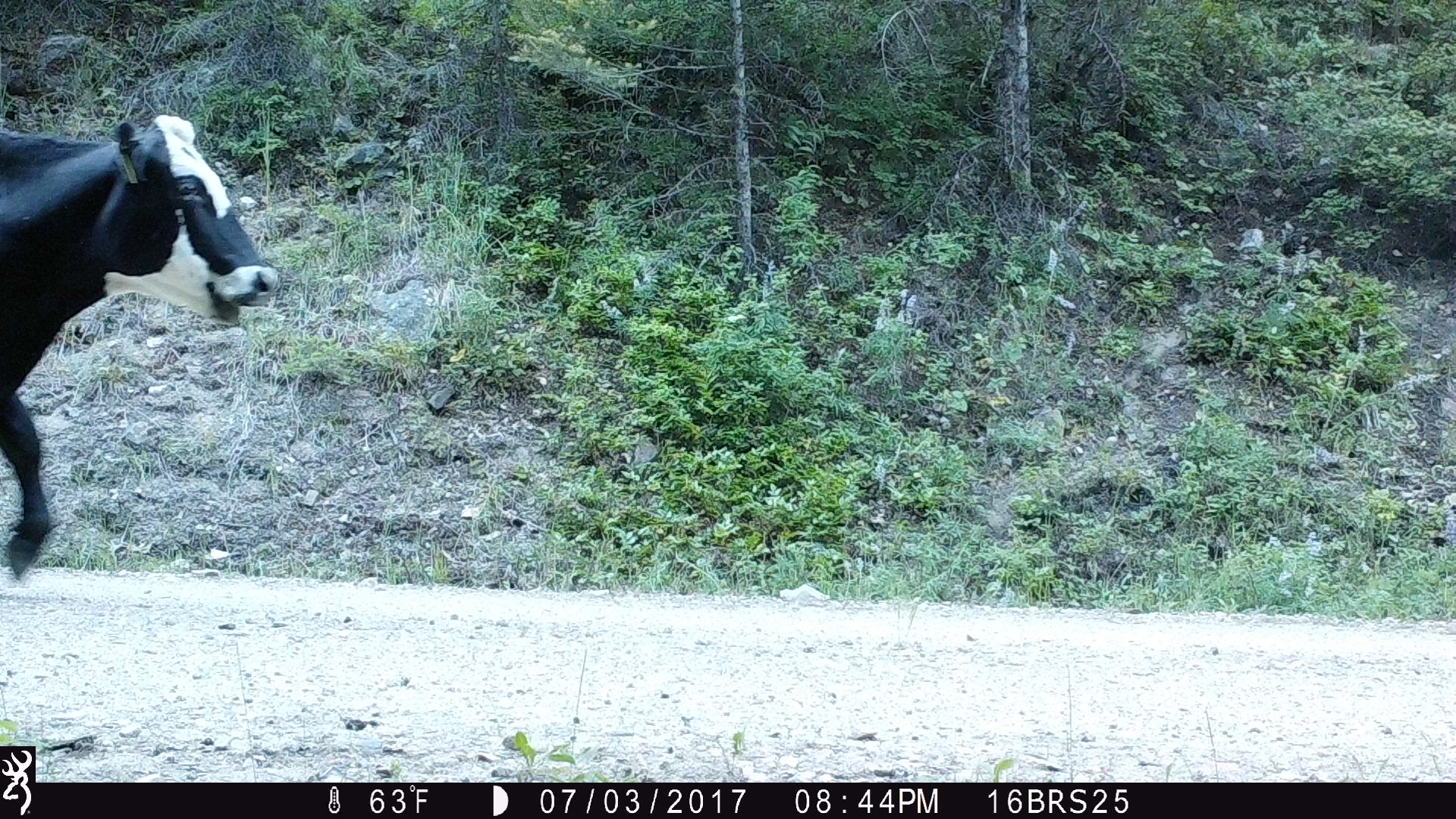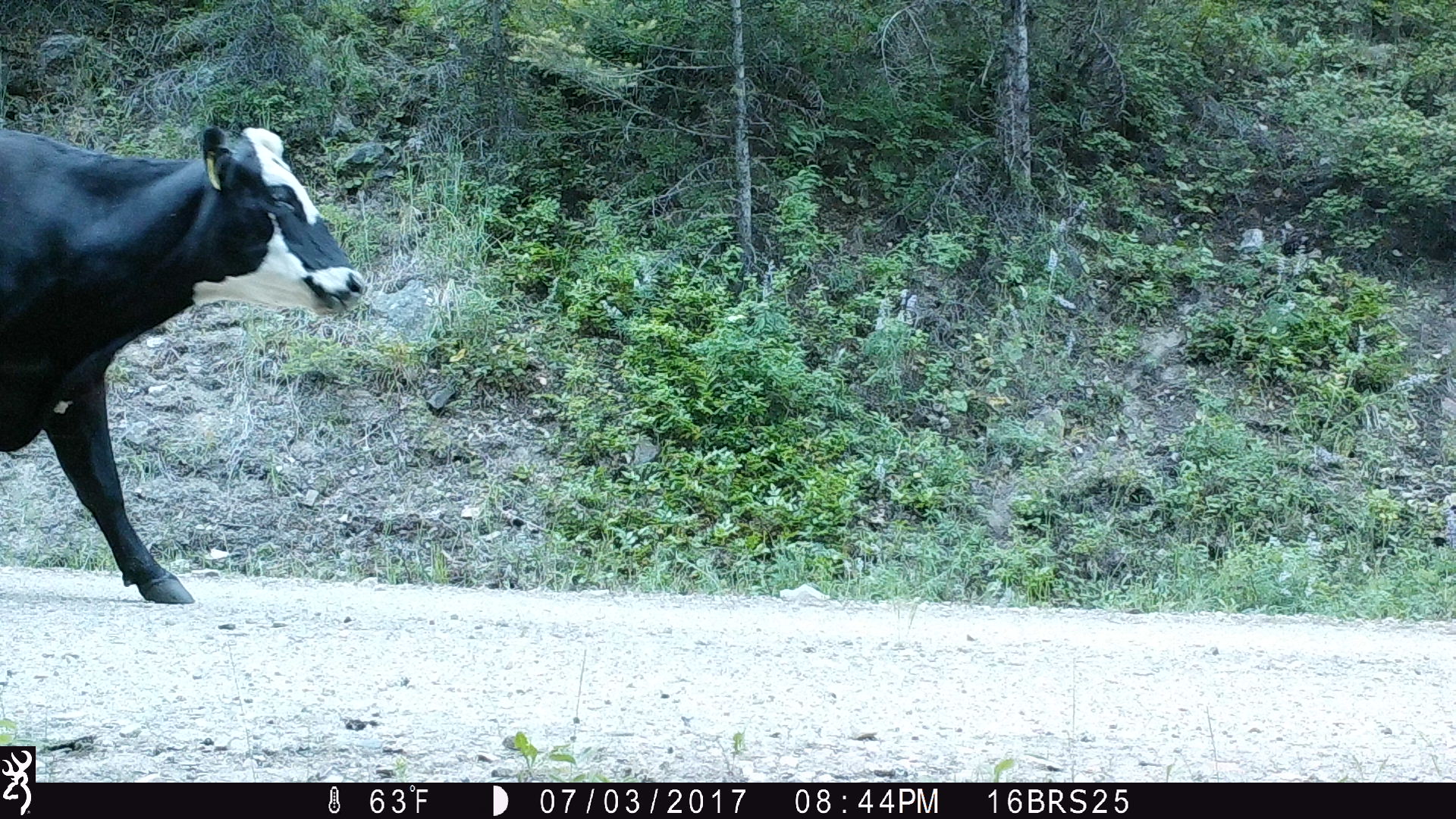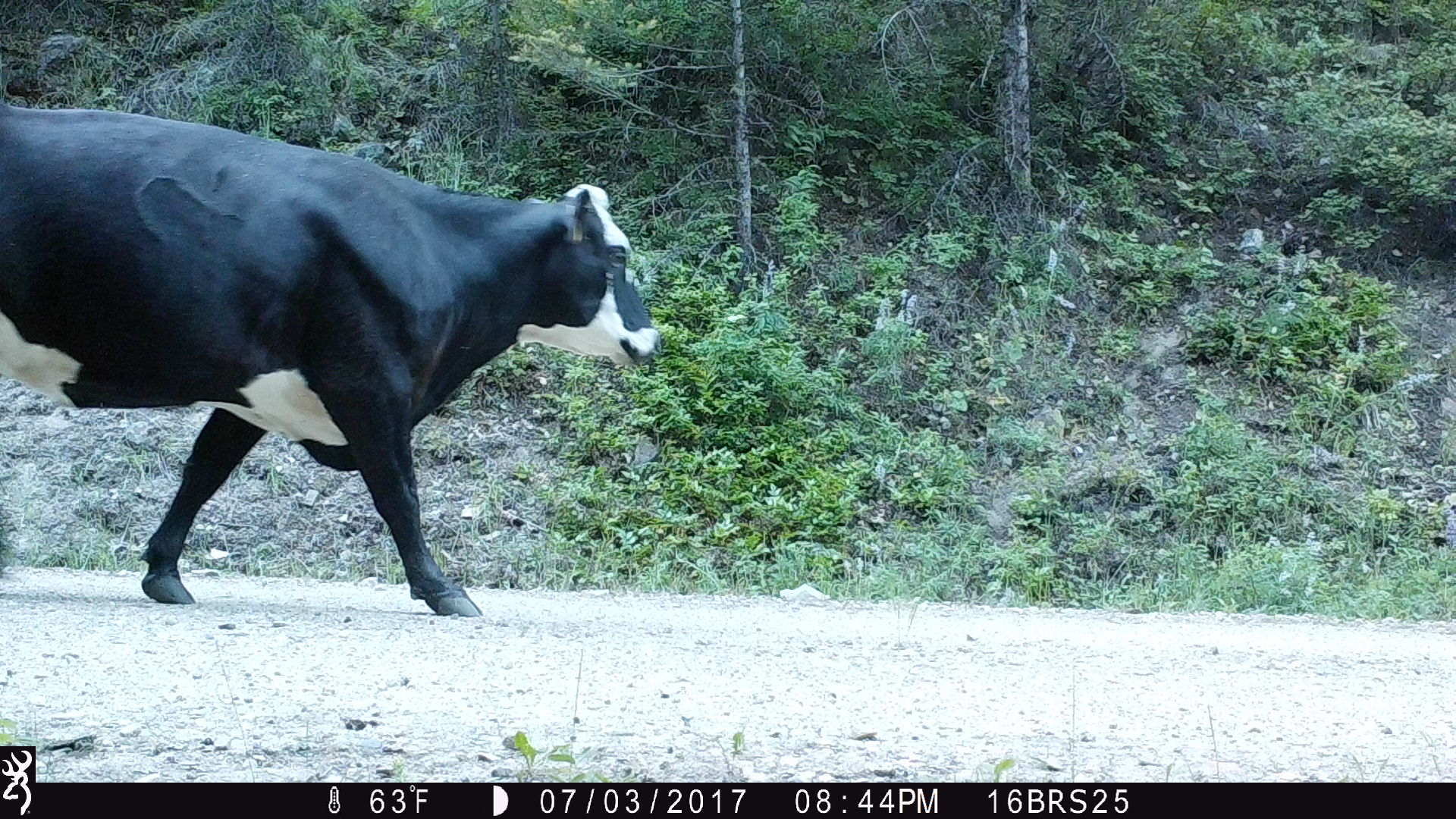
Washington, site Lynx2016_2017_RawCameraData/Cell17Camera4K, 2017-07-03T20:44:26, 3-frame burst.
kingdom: Animalia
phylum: Chordata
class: Mammalia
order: Artiodactyla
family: Bovidae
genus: Bos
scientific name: Bos taurus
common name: domestic cattle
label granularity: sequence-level